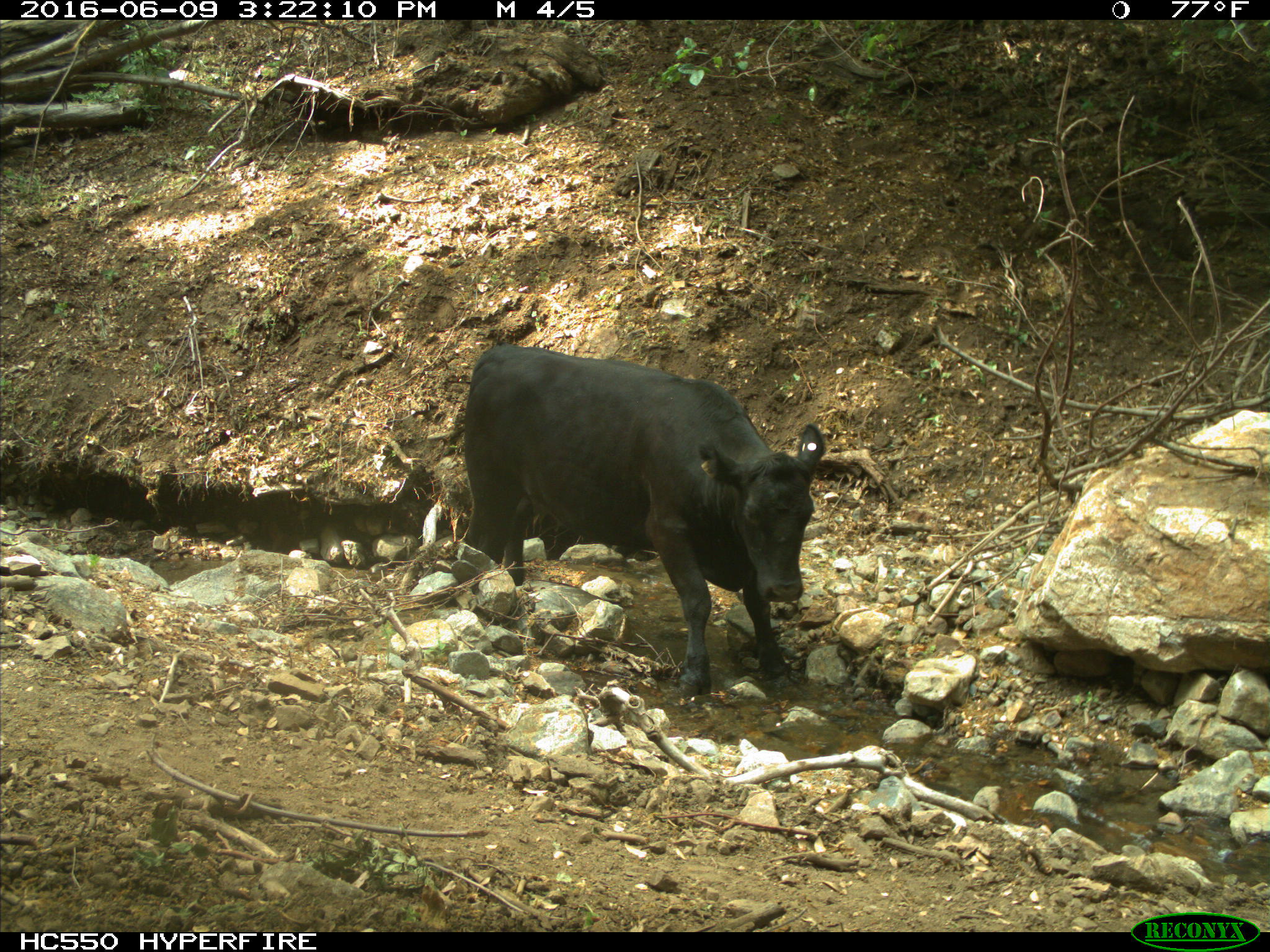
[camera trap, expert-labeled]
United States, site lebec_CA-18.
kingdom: Animalia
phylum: Chordata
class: Mammalia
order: Artiodactyla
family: Bovidae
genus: Bos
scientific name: Bos taurus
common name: domestic cow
Bos taurus (domestic cow).